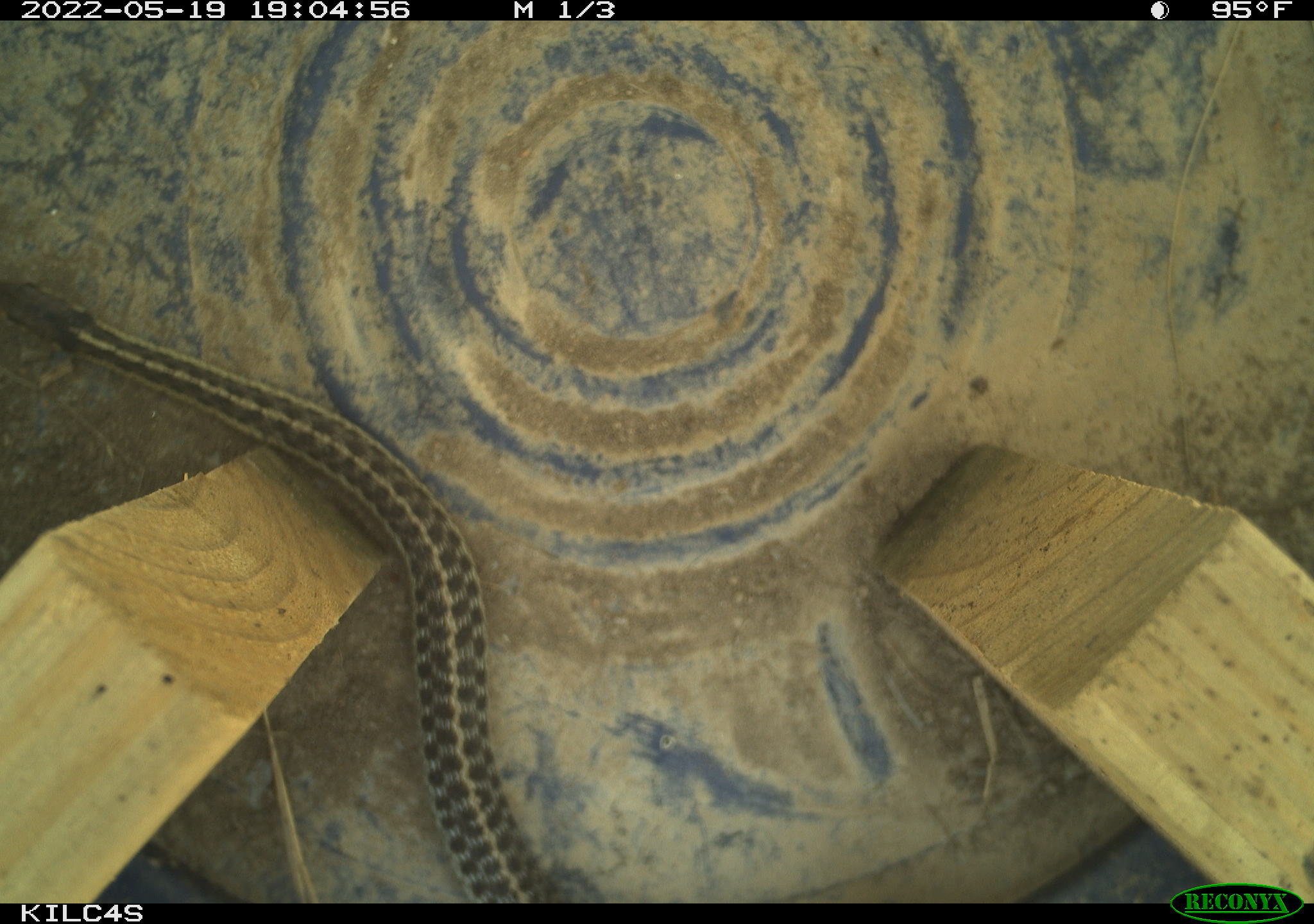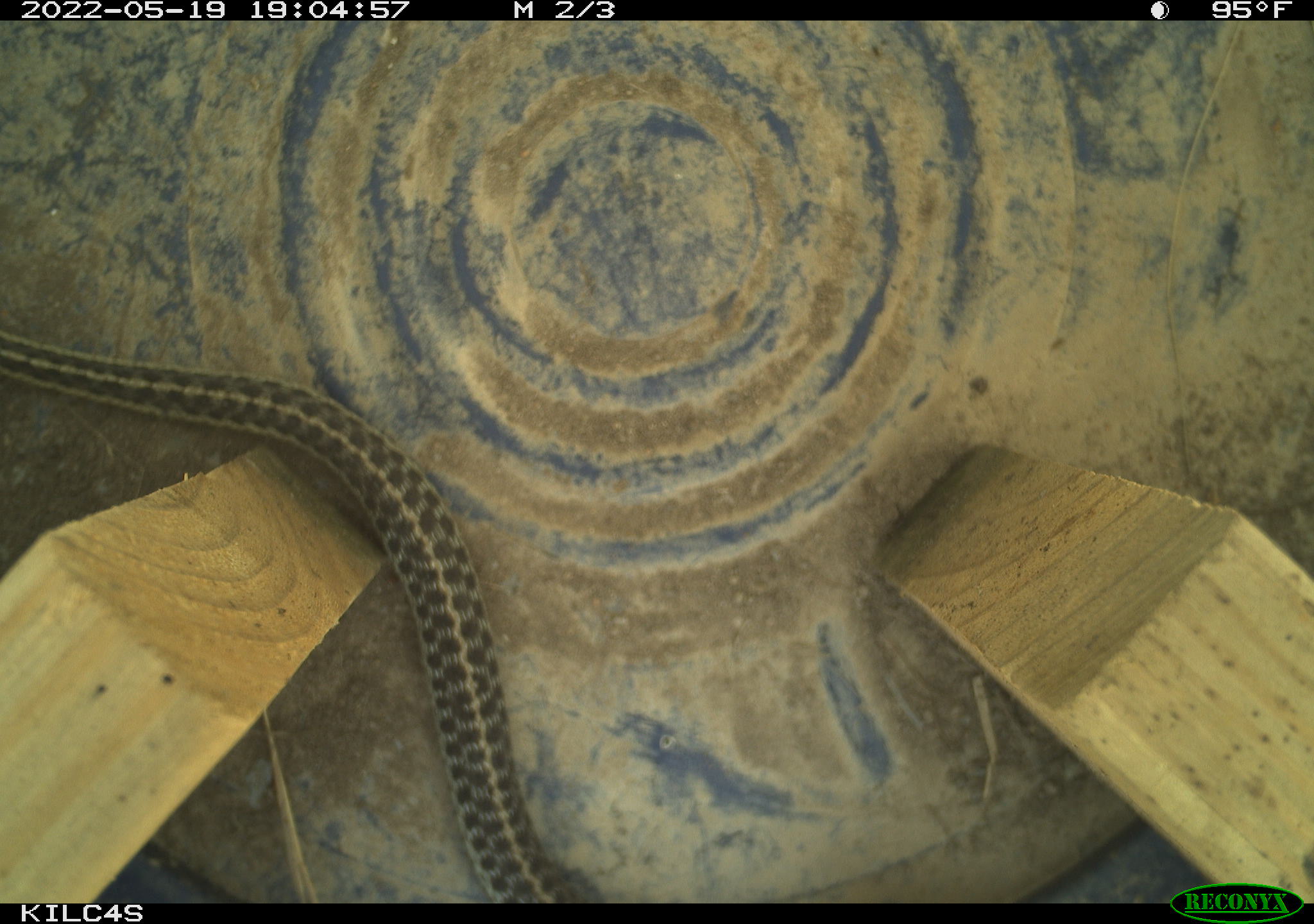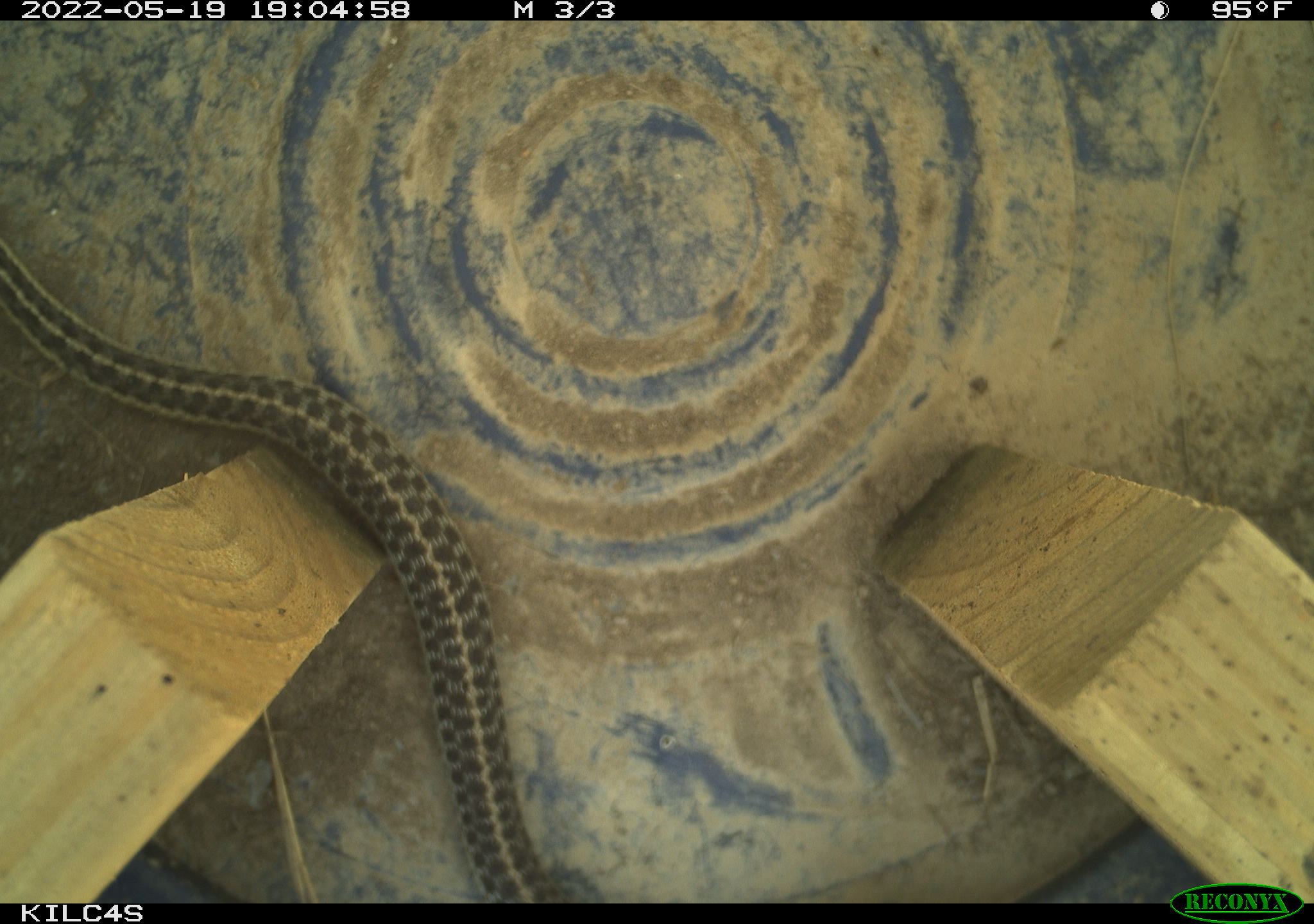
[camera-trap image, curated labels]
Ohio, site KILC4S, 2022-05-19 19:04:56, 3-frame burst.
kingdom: Animalia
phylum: Chordata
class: Reptilia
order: Squamata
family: Colubridae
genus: Thamnophis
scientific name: Thamnophis sirtalis sirtalis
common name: eastern gartersnake